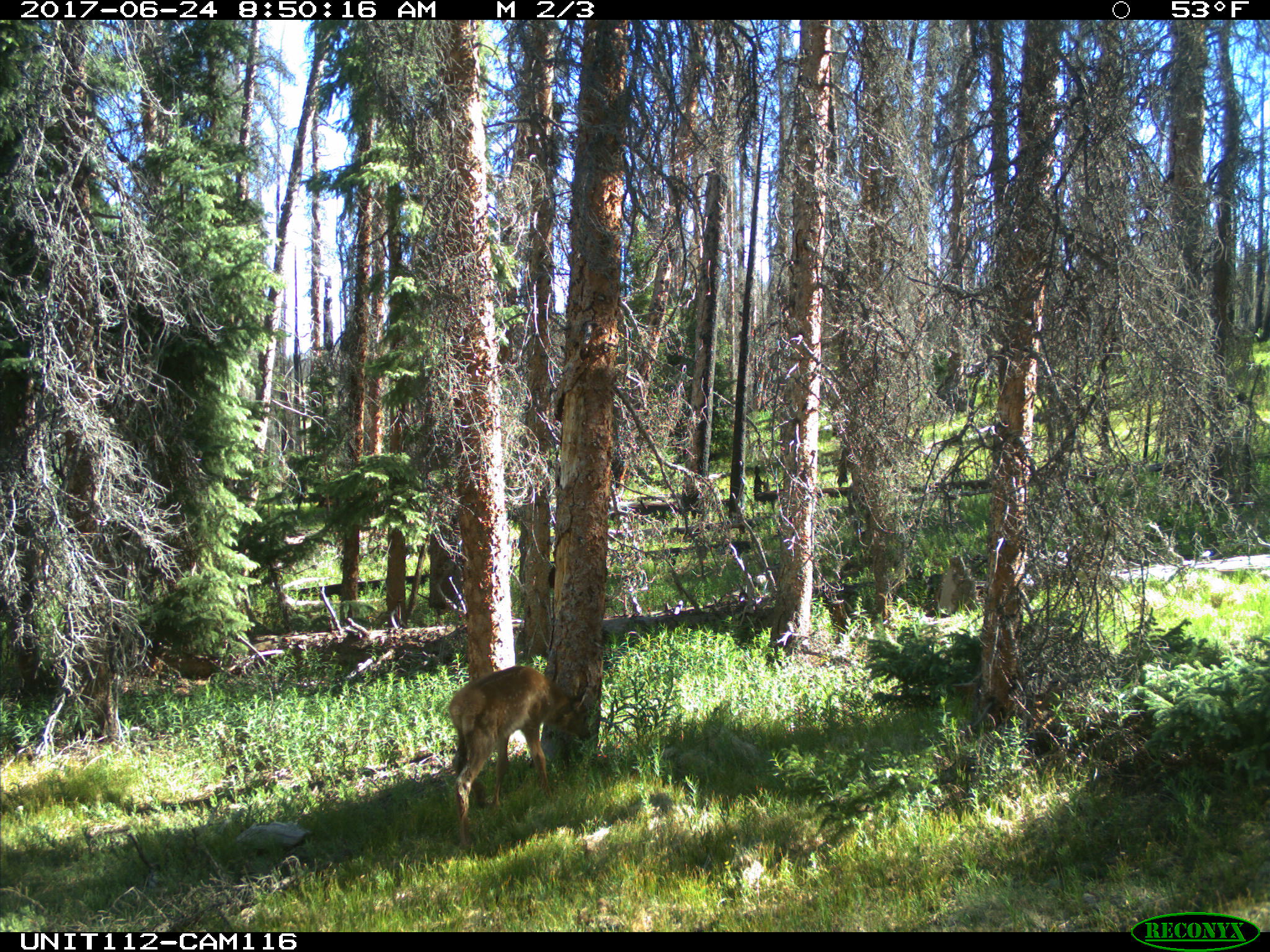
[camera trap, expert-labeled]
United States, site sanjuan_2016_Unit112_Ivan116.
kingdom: Animalia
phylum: Chordata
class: Mammalia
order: Artiodactyla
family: Cervidae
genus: Cervus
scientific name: Cervus elaphus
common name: red deer